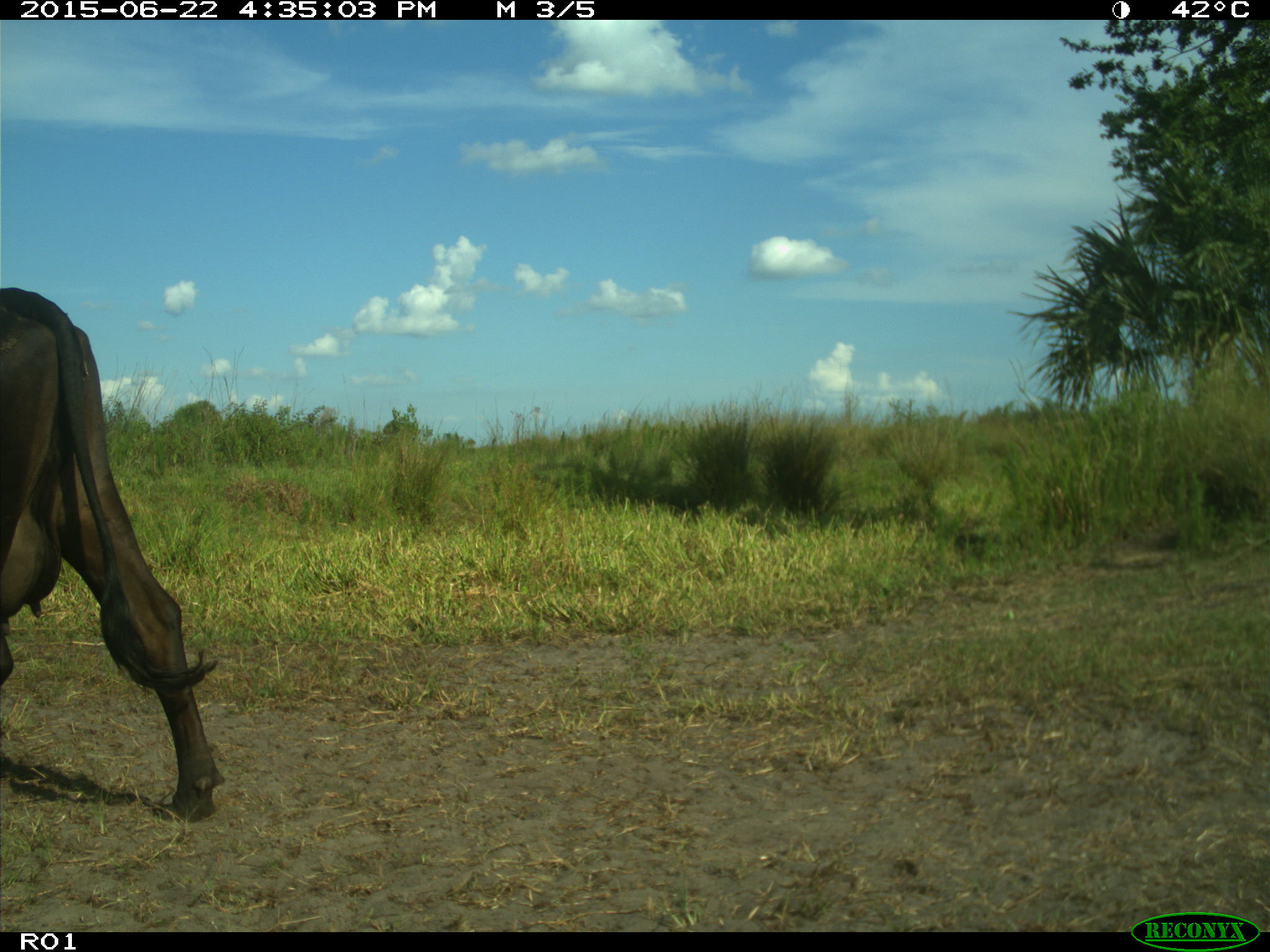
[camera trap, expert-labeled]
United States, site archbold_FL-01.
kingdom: Animalia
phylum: Chordata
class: Mammalia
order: Artiodactyla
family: Bovidae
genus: Bos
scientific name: Bos taurus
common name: domestic cow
Bos taurus (domestic cow).